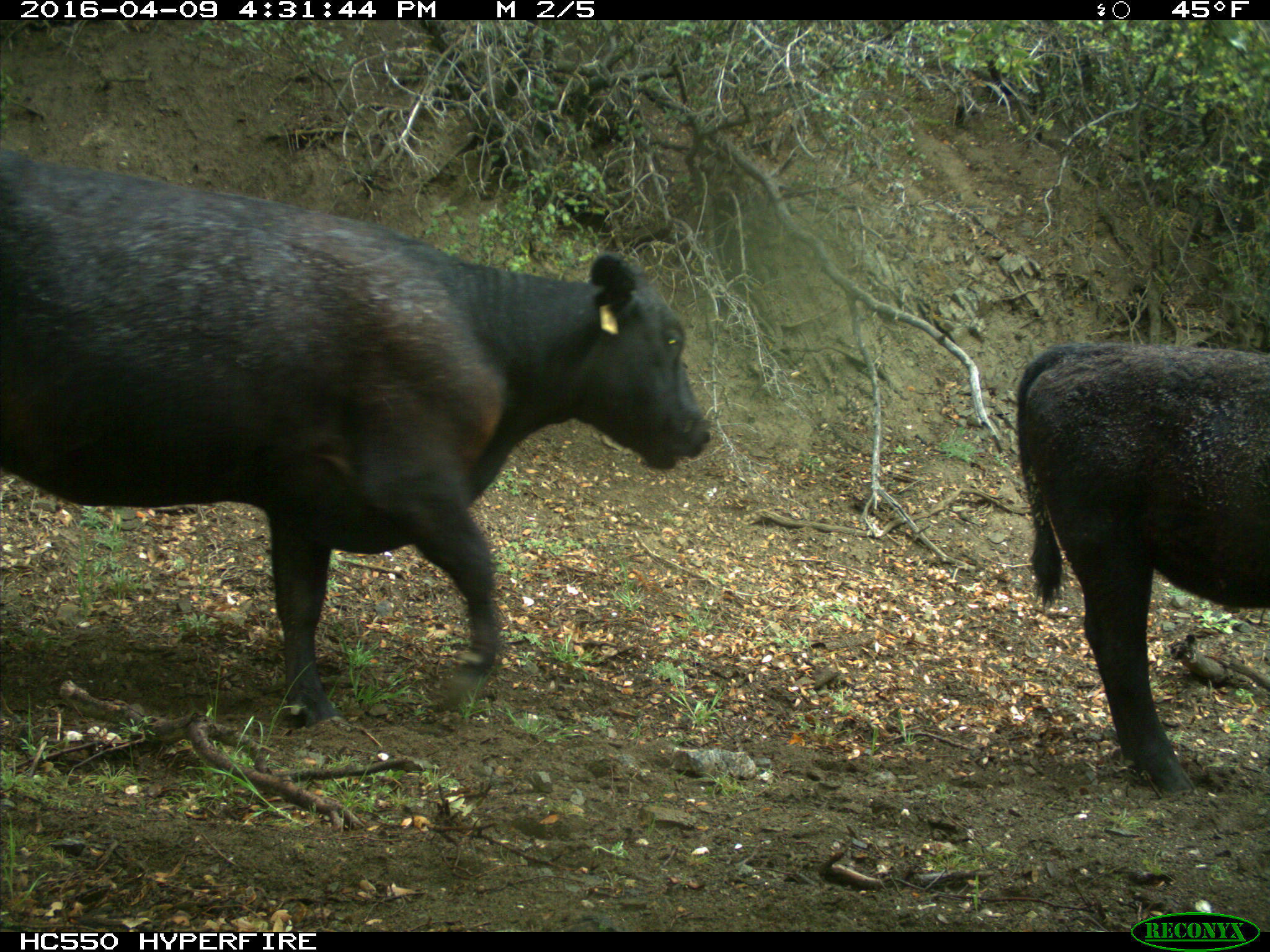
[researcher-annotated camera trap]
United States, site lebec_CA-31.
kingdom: Animalia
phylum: Chordata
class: Mammalia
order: Artiodactyla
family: Bovidae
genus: Bos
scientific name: Bos taurus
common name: domestic cow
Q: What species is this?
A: Bos taurus (domestic cow).